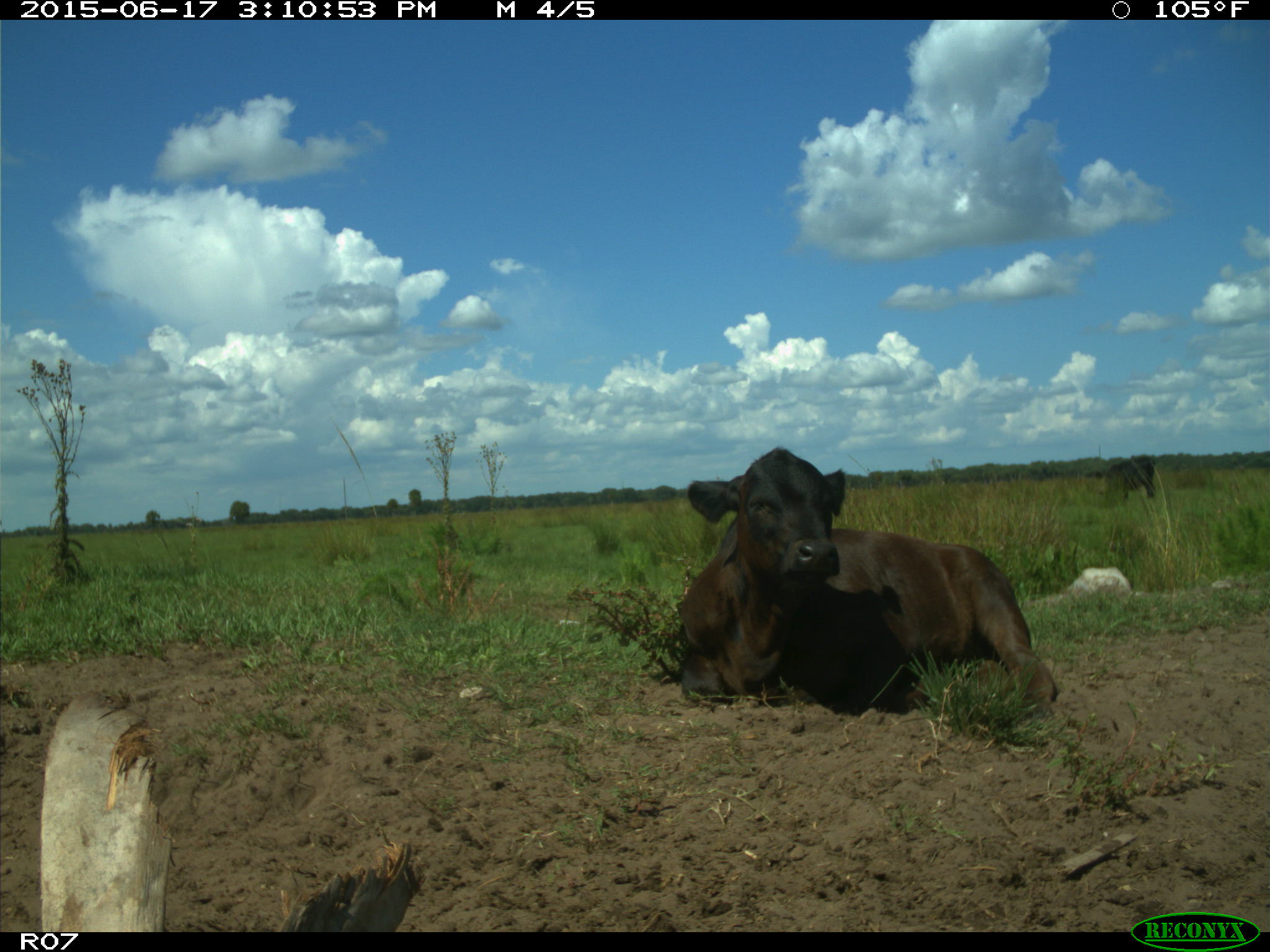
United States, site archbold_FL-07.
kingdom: Animalia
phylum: Chordata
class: Mammalia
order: Artiodactyla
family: Bovidae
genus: Bos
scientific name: Bos taurus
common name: domestic cow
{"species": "Bos taurus (domestic cow)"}